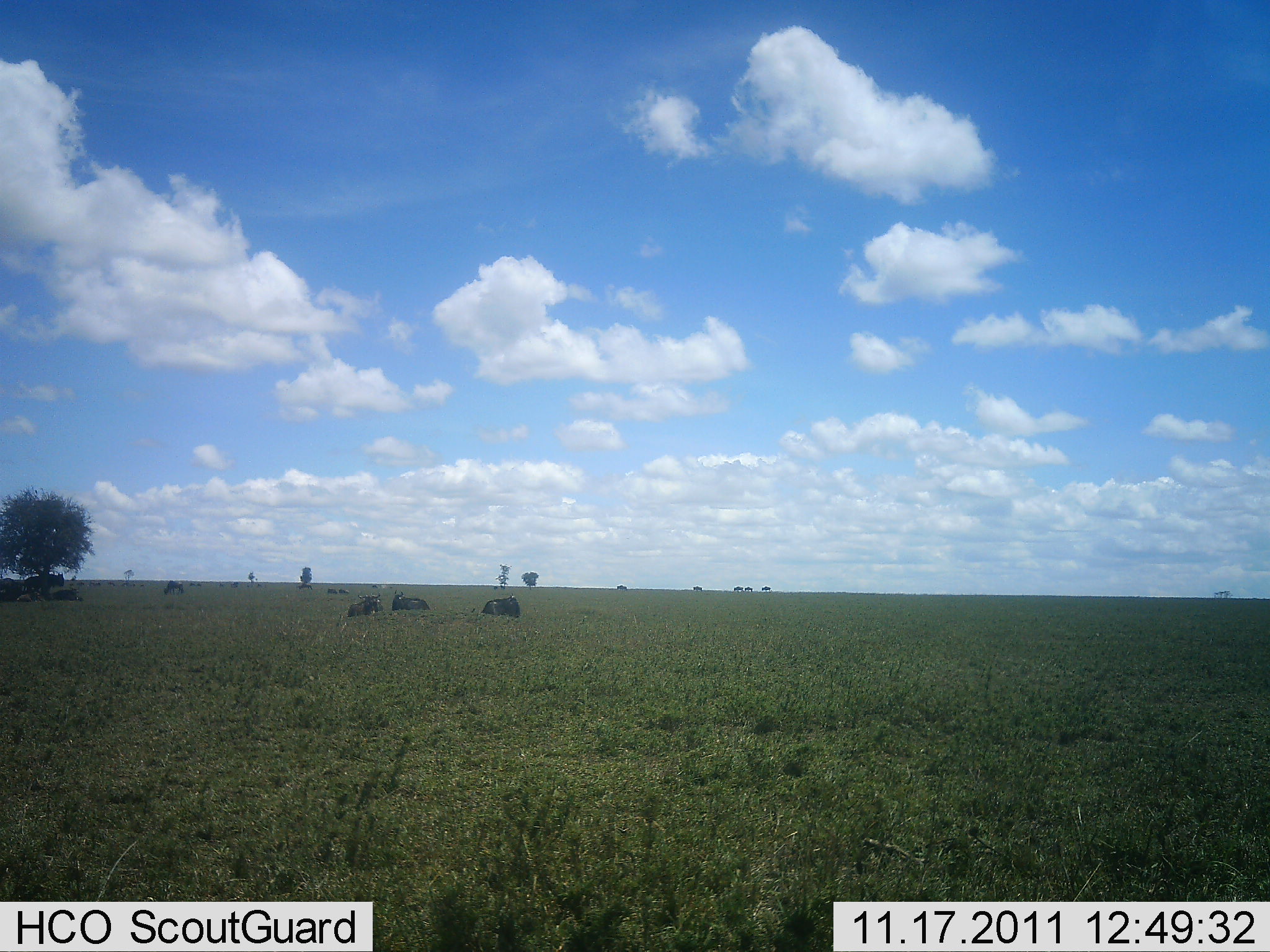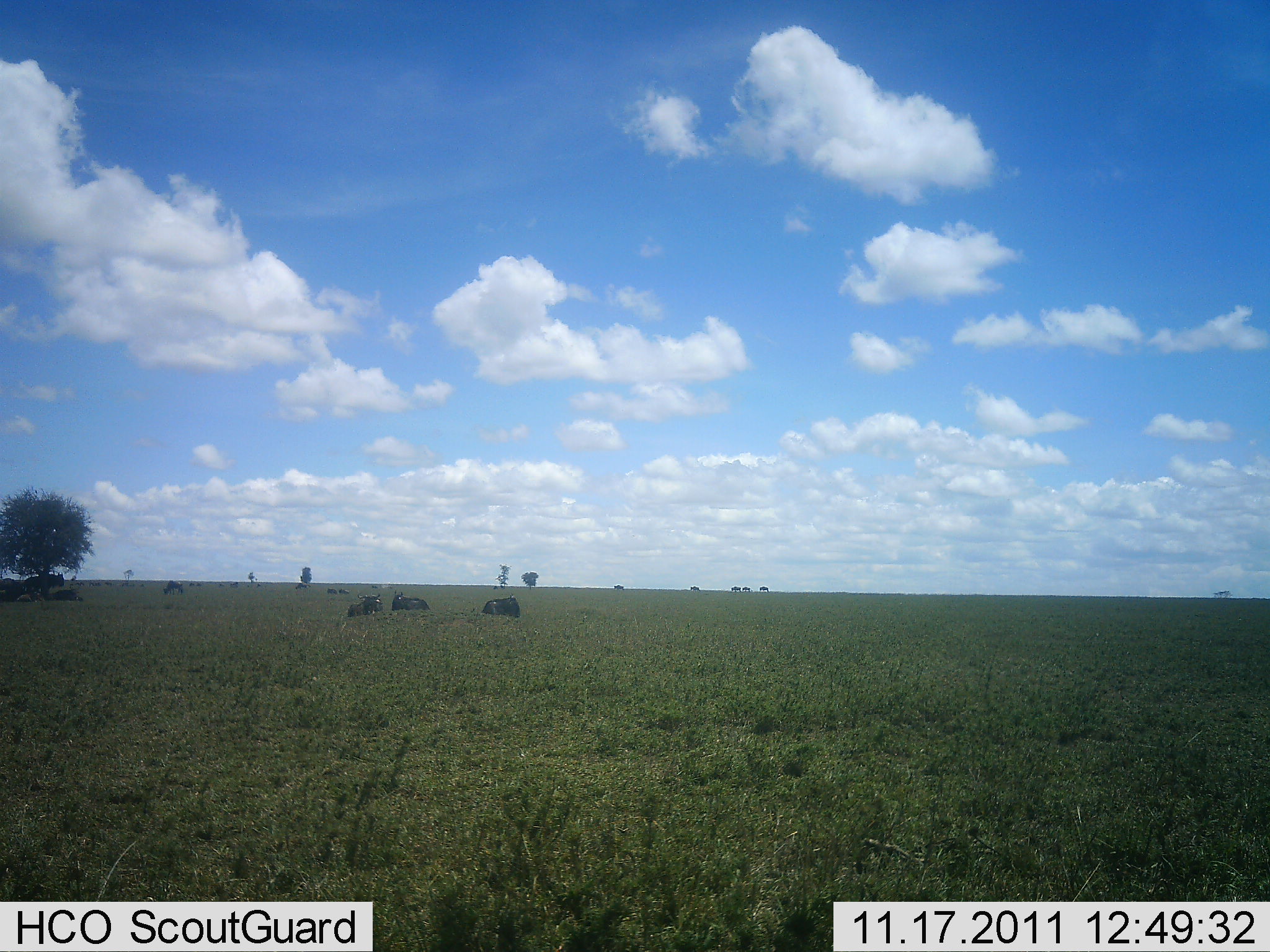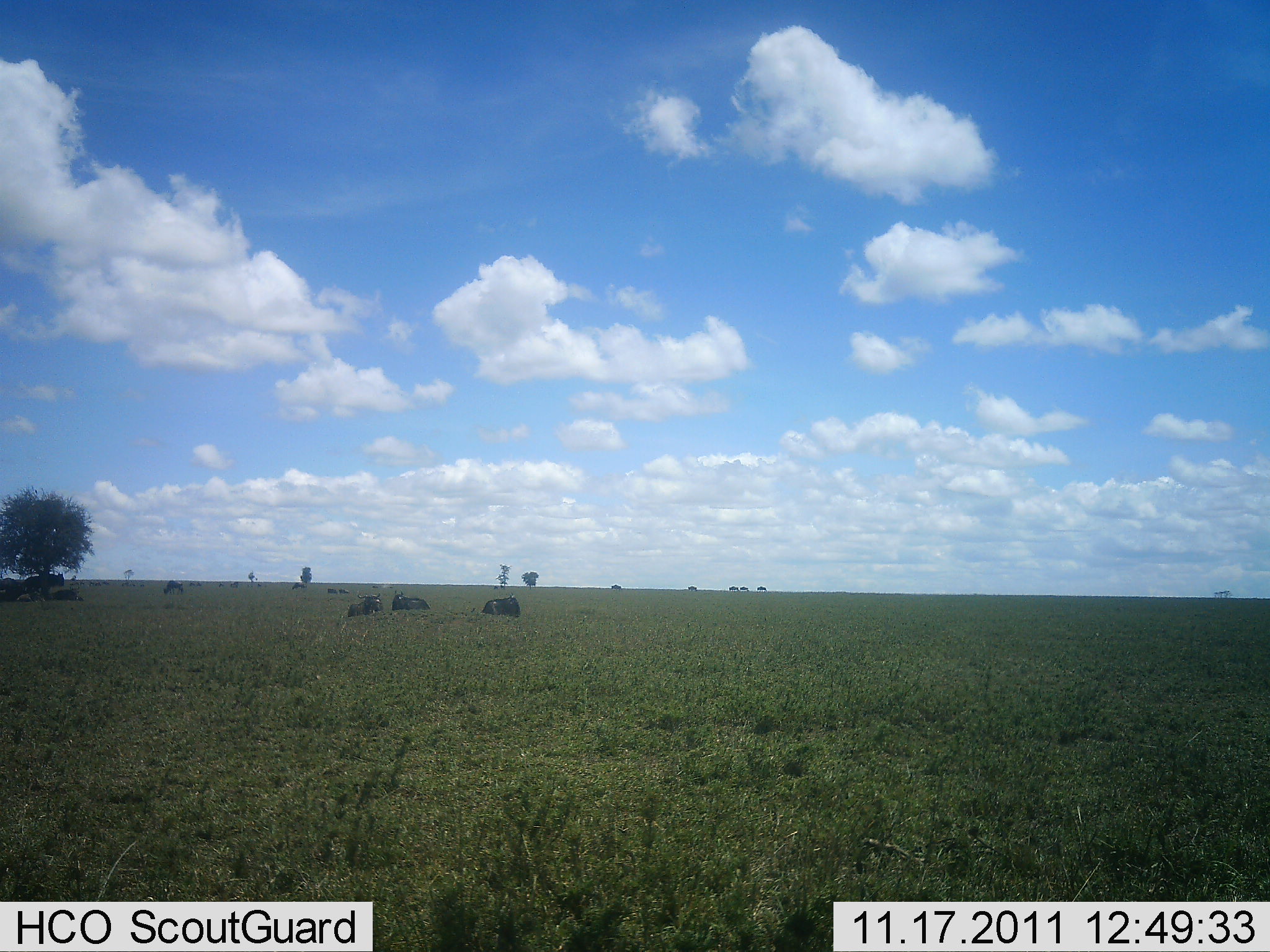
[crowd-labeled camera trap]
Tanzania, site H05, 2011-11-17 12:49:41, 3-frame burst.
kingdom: Animalia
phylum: Chordata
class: Mammalia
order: Artiodactyla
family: Bovidae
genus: Connochaetes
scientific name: Connochaetes taurinus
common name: blue wildebeest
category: wildebeest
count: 11-50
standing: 27%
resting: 80%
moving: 33%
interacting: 13%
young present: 0%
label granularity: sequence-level